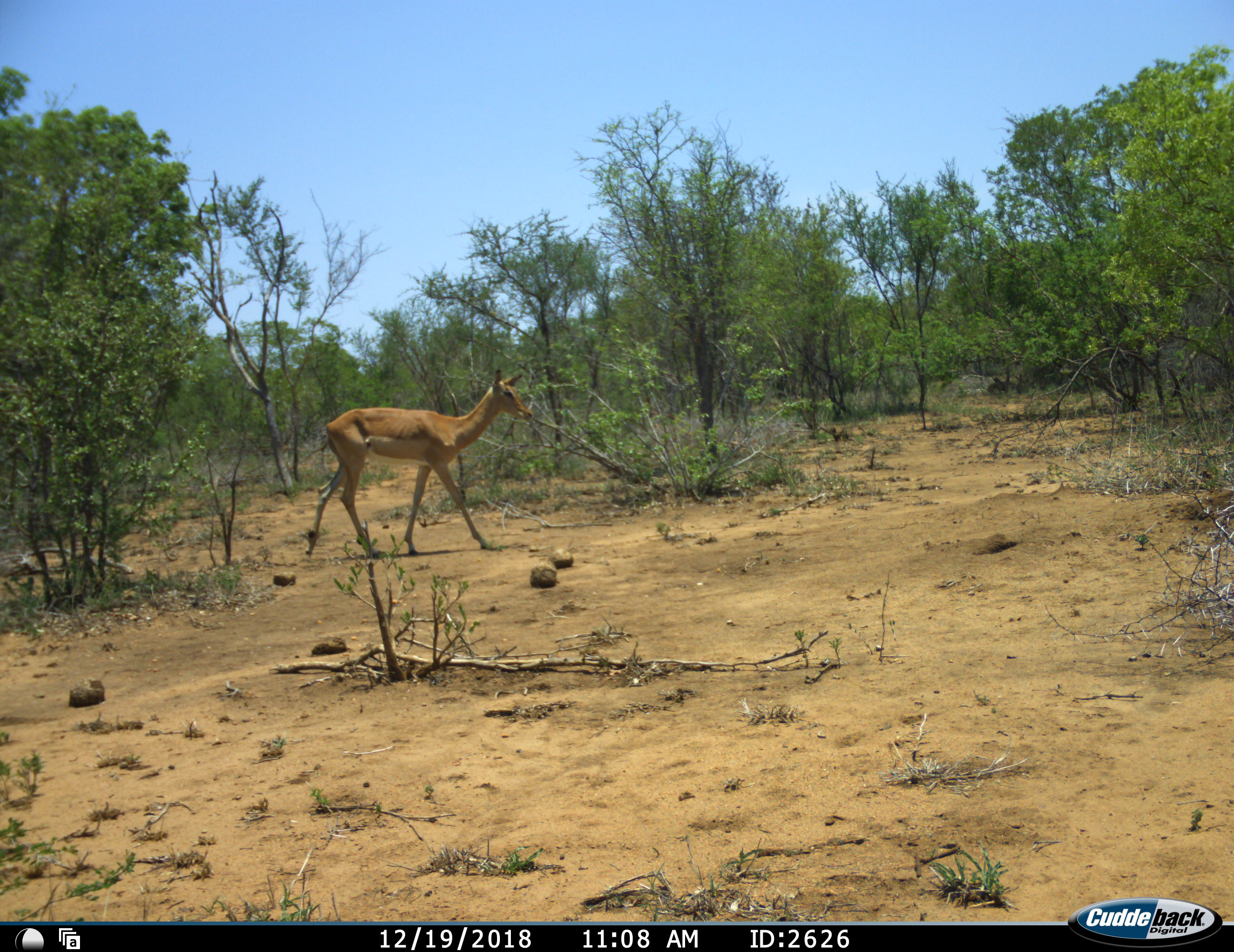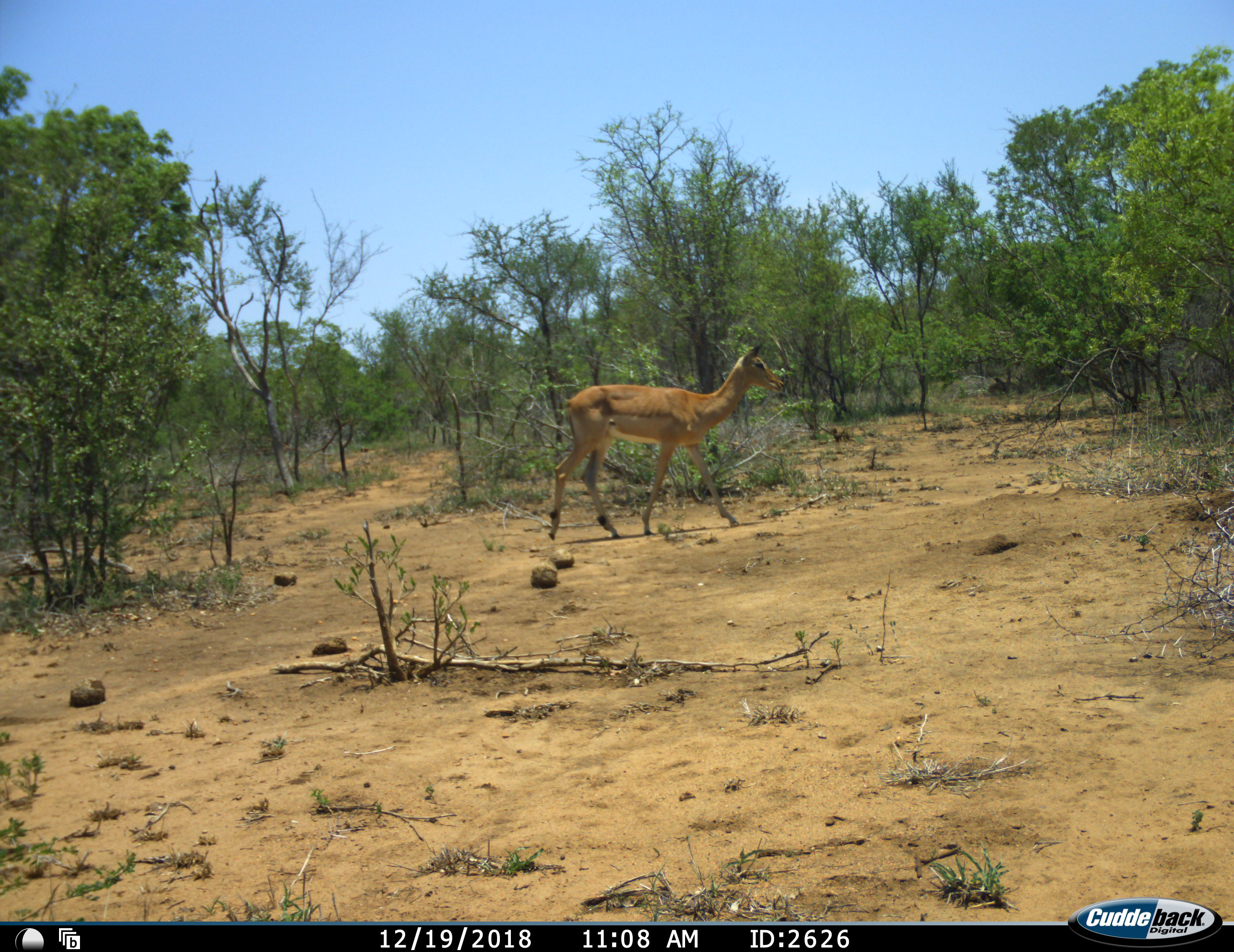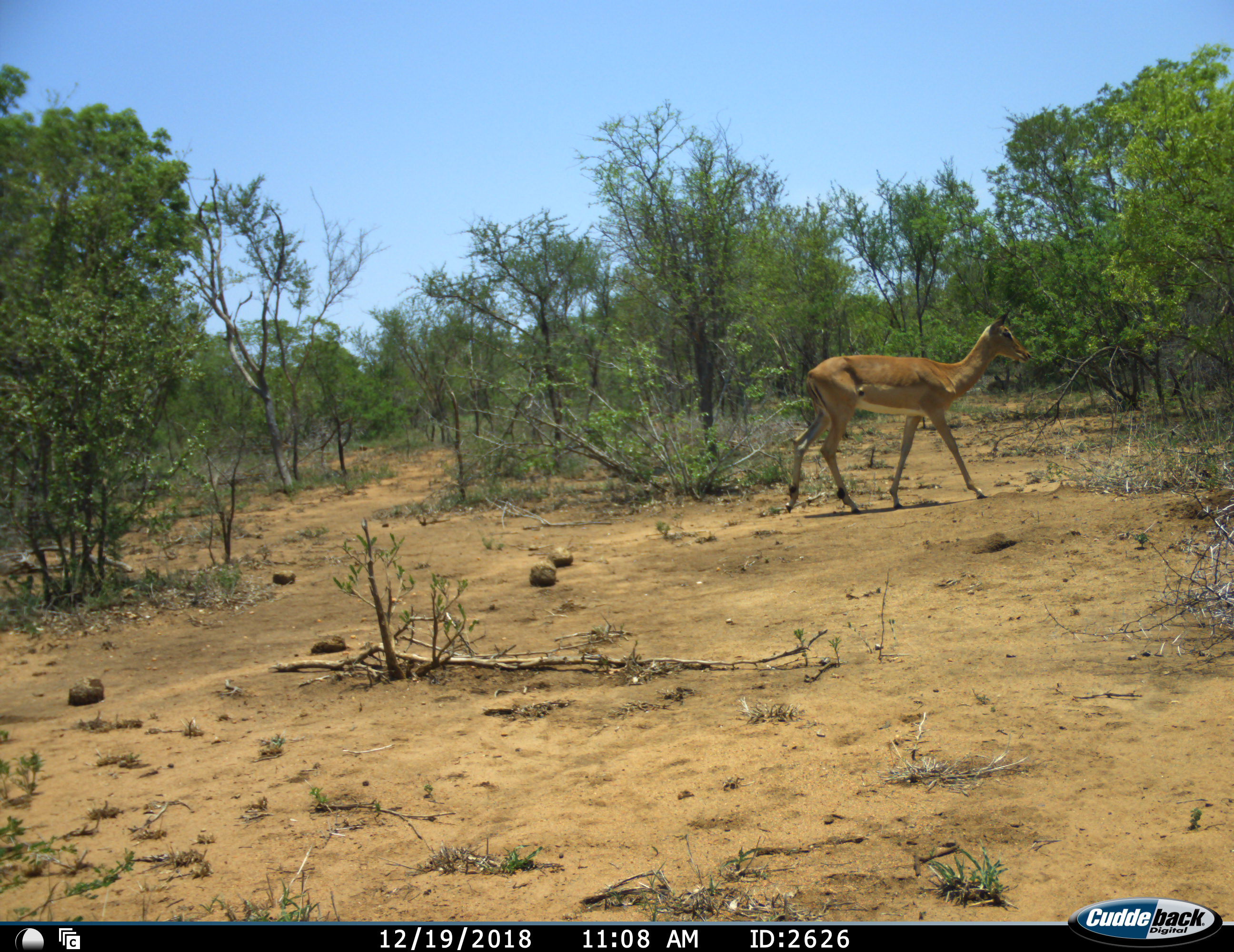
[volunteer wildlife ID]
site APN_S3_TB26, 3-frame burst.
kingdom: Animalia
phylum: Chordata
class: Mammalia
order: Artiodactyla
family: Bovidae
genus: Aepyceros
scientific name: Aepyceros melampus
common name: impala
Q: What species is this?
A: Impala (Aepyceros melampus).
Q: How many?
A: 1.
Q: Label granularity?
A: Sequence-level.